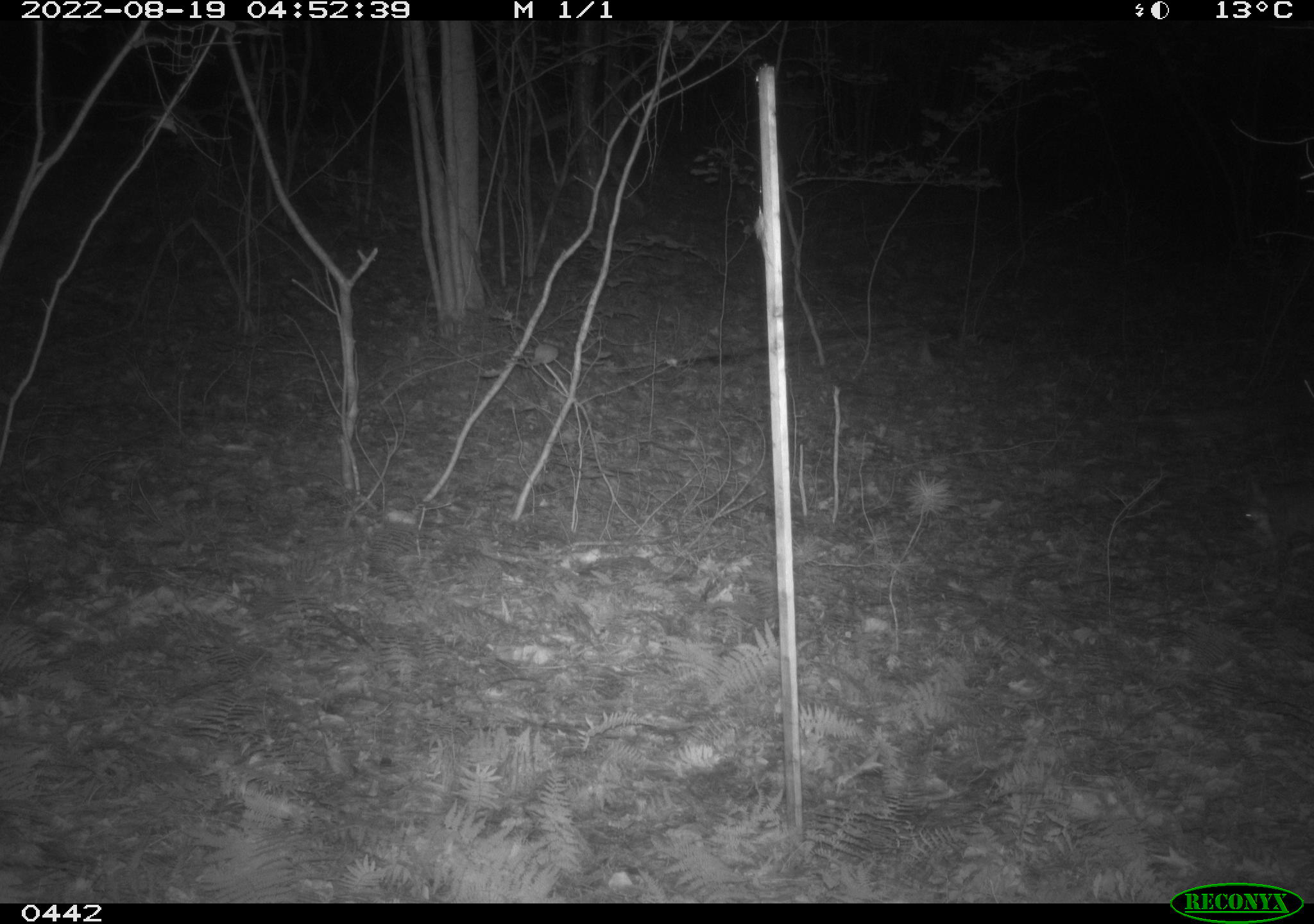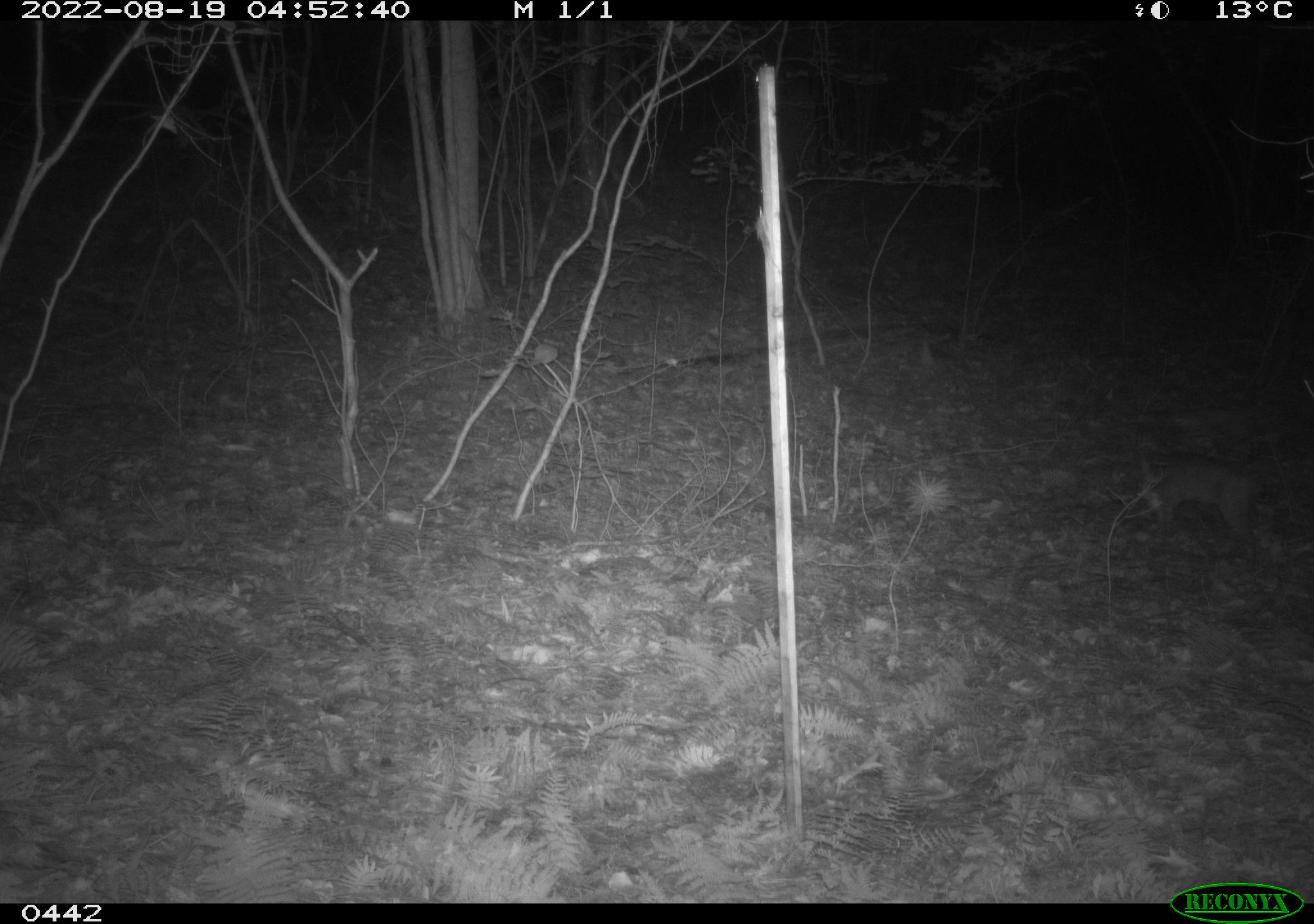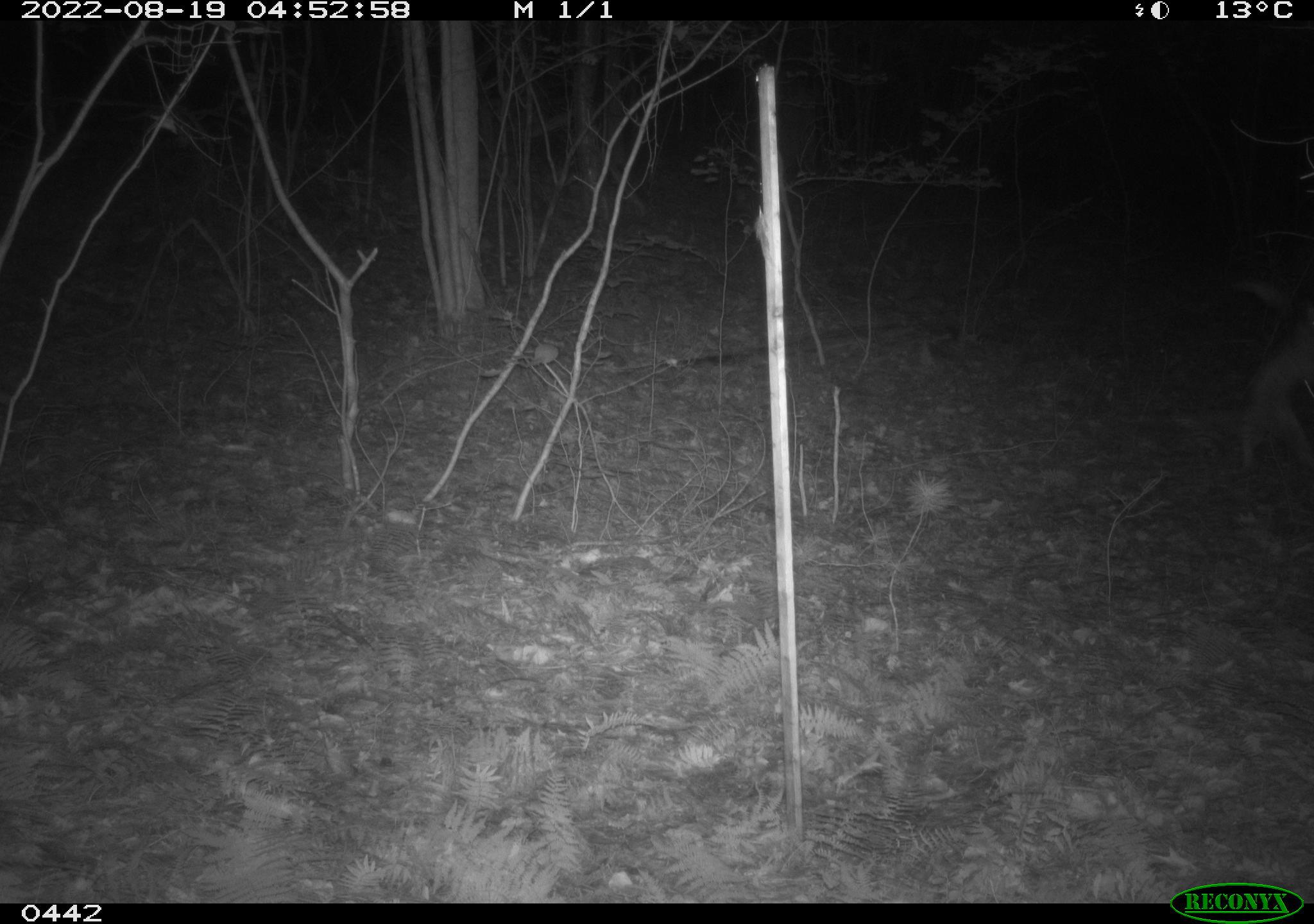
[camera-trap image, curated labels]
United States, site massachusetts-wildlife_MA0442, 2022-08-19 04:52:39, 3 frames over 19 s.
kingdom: Animalia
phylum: Chordata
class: Mammalia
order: Carnivora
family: Felidae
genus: Lynx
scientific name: Lynx rufus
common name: bobcat